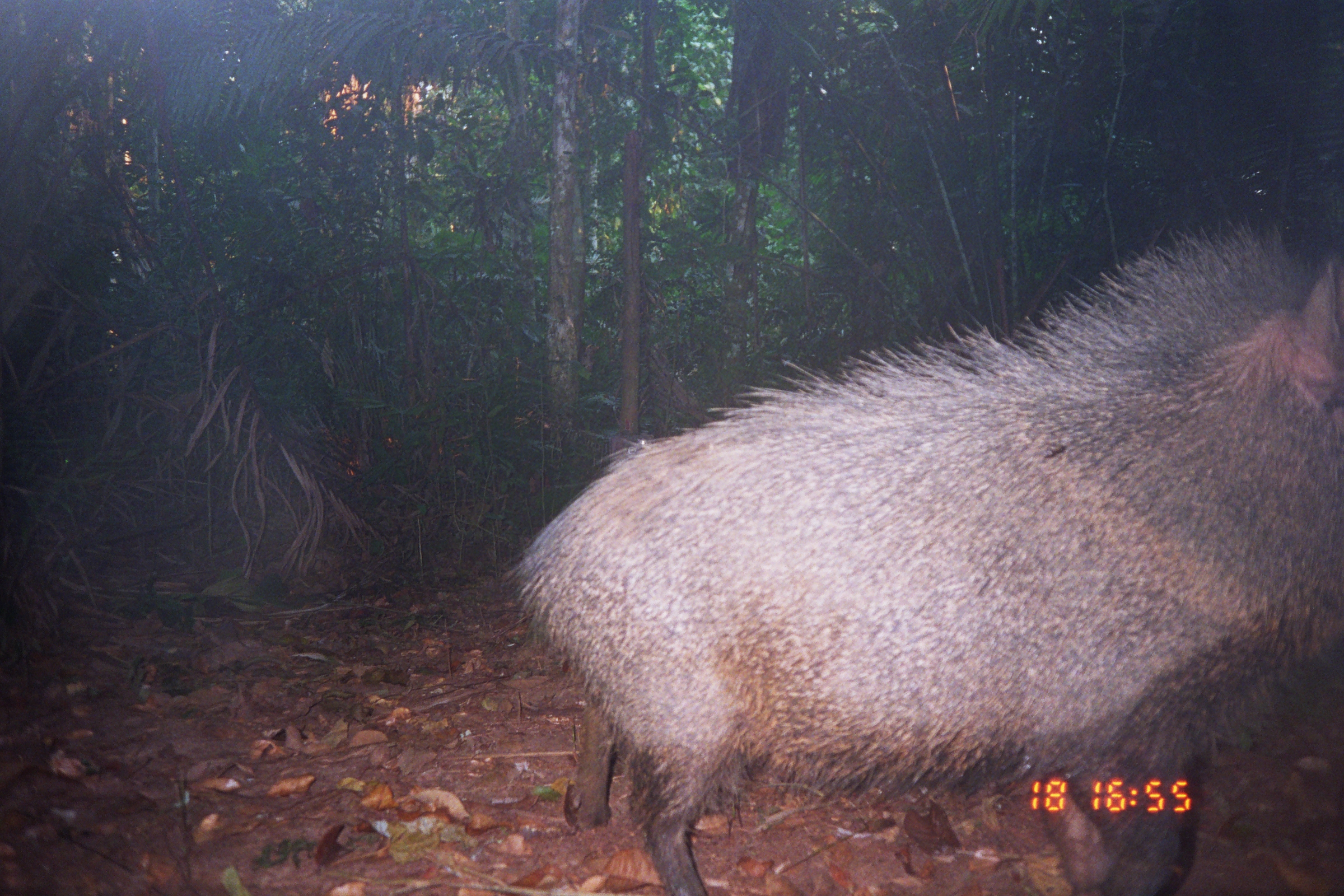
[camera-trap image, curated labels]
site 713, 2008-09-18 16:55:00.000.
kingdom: Animalia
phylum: Chordata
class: Mammalia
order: Artiodactyla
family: Tayassuidae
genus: Pecari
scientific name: Pecari tajacu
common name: collared peccary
Pecari tajacu (collared peccary).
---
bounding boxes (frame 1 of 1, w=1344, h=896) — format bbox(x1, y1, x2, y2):
pecari tajacu: bbox(503, 208, 1344, 895)